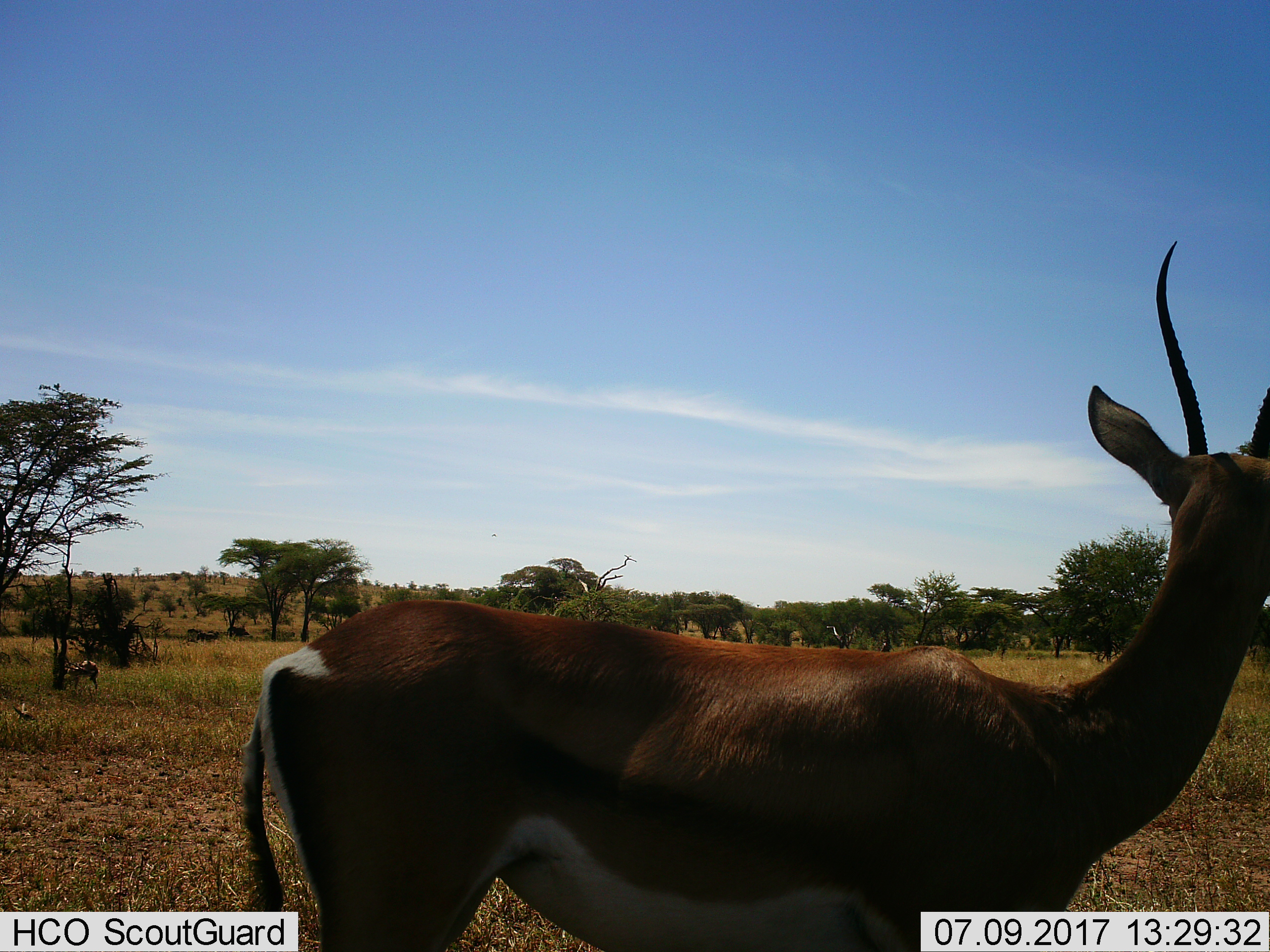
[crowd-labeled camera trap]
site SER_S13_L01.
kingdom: Animalia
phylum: Chordata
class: Mammalia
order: Artiodactyla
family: Bovidae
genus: Nanger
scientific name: Nanger granti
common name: grant's gazelle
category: gazellegrants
Gazellegrants (grant's gazelle) (Nanger granti), count 1. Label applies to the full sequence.